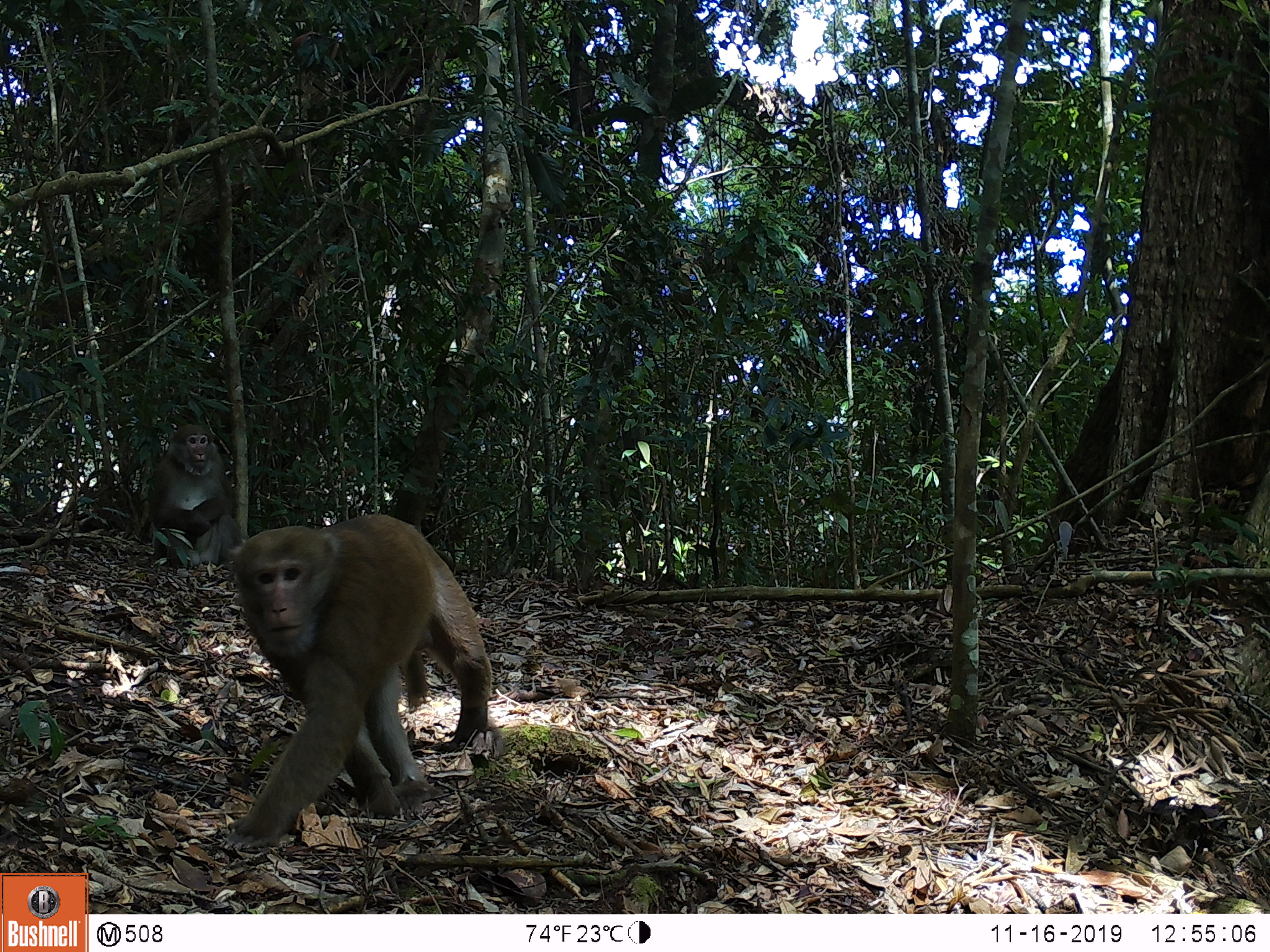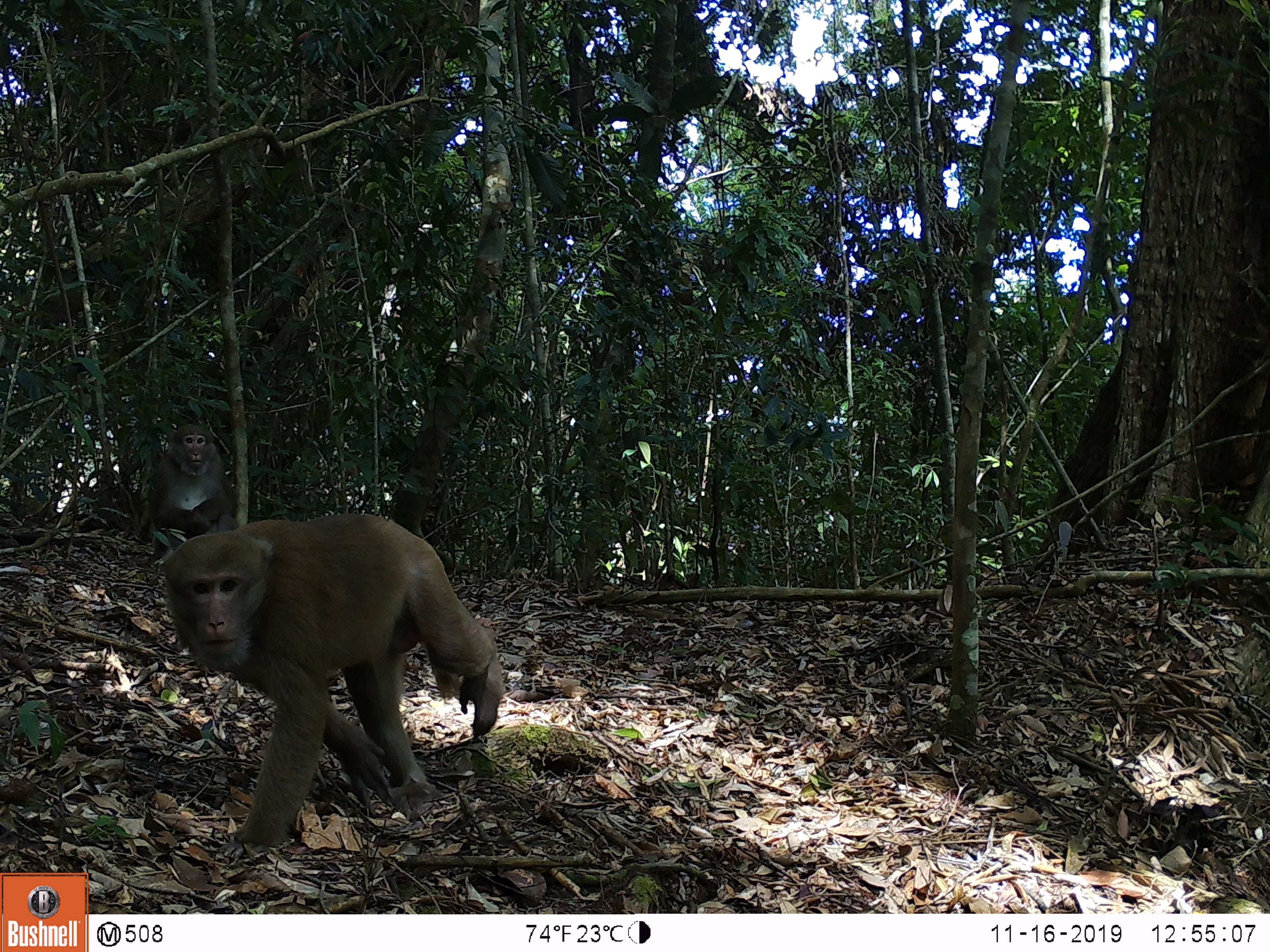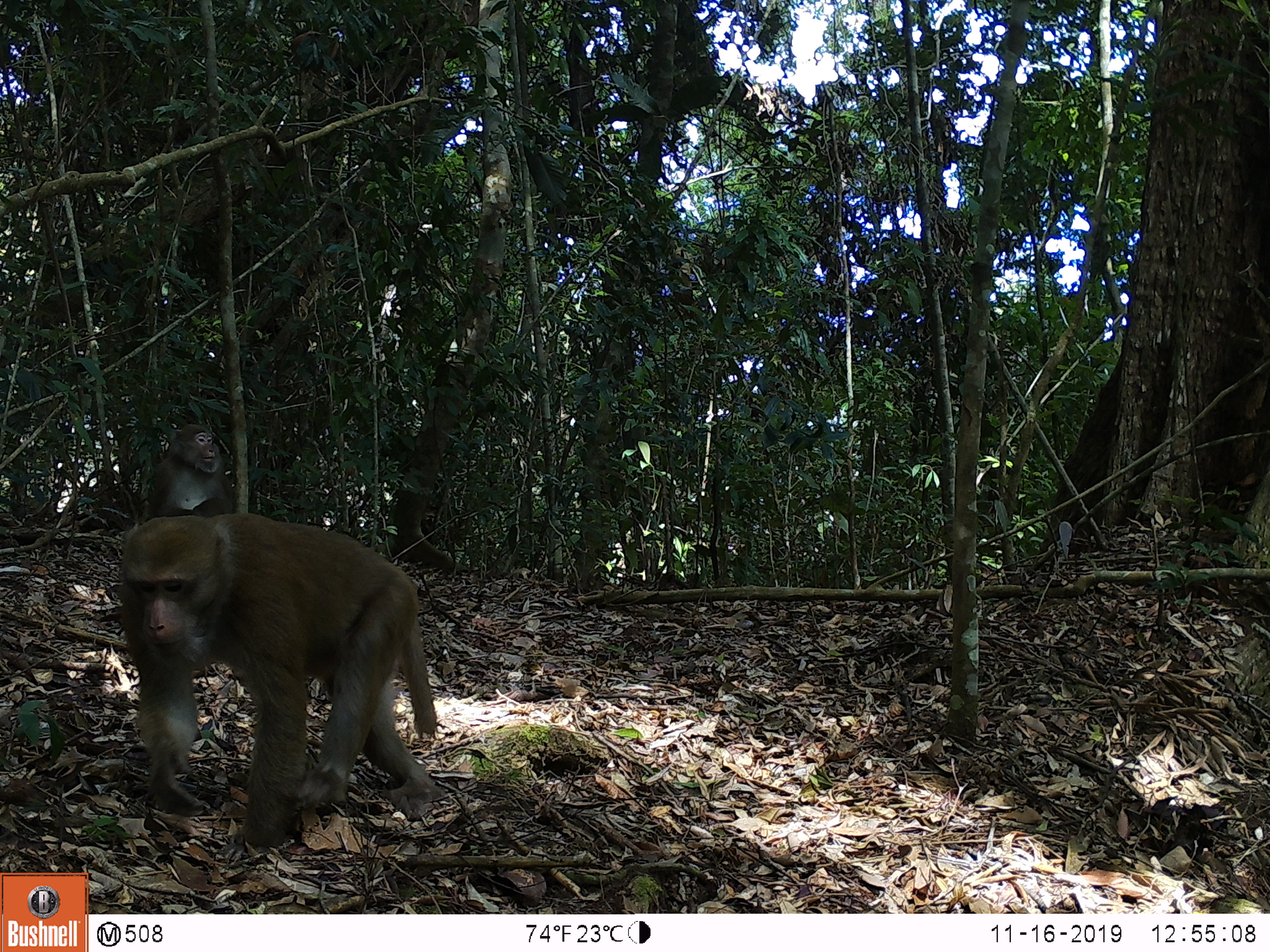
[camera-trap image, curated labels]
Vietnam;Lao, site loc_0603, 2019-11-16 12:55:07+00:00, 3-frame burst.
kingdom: Animalia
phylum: Chordata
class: Mammalia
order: Primates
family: Cercopithecidae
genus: Macaca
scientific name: Macaca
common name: macaques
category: assam or rhesus macaque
Assam or rhesus macaque (macaques) (Macaca). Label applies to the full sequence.